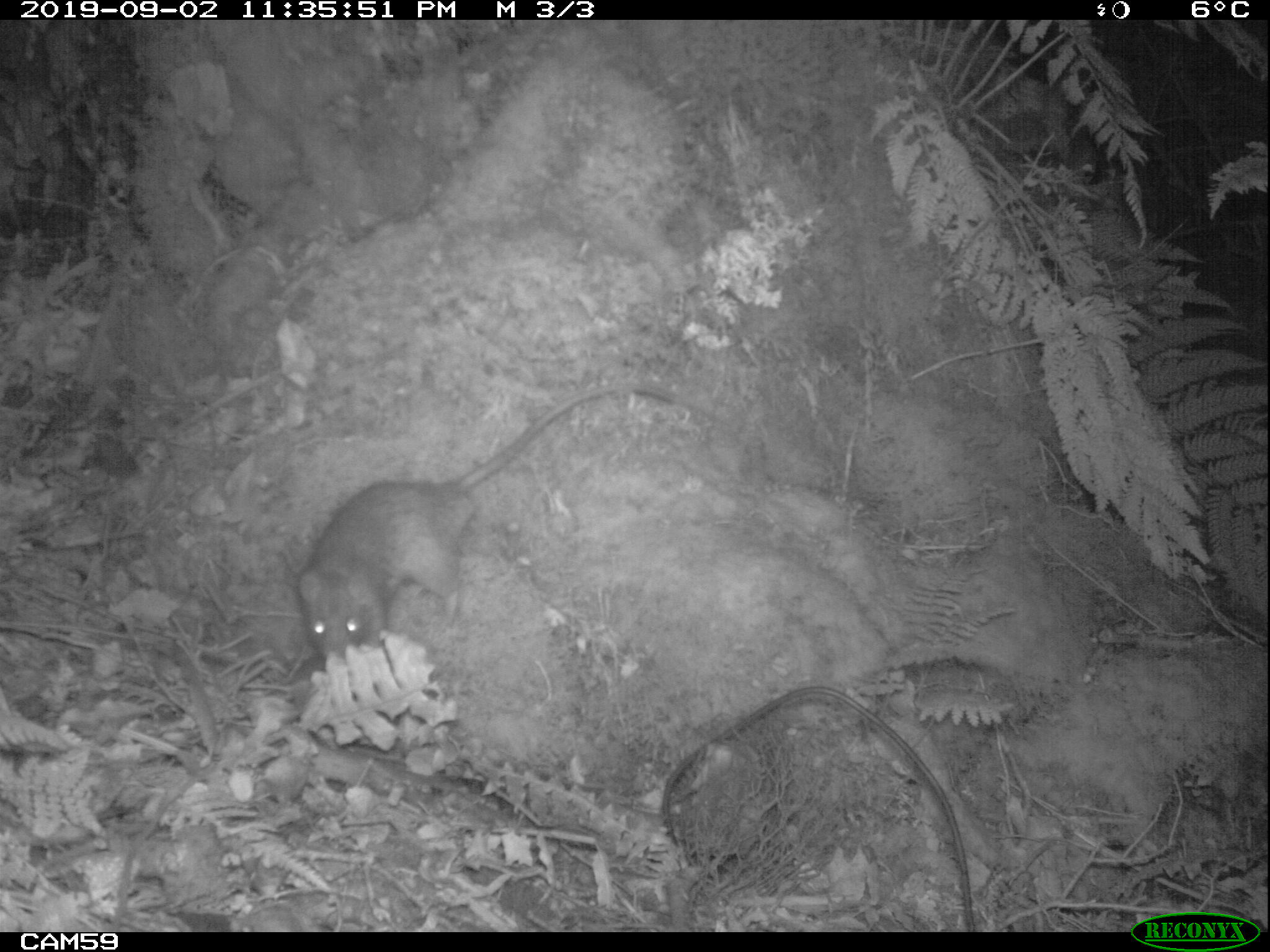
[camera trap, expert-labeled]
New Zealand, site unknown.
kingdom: Animalia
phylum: Chordata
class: Mammalia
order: Rodentia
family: Muridae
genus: Rattus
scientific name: Rattus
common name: rat